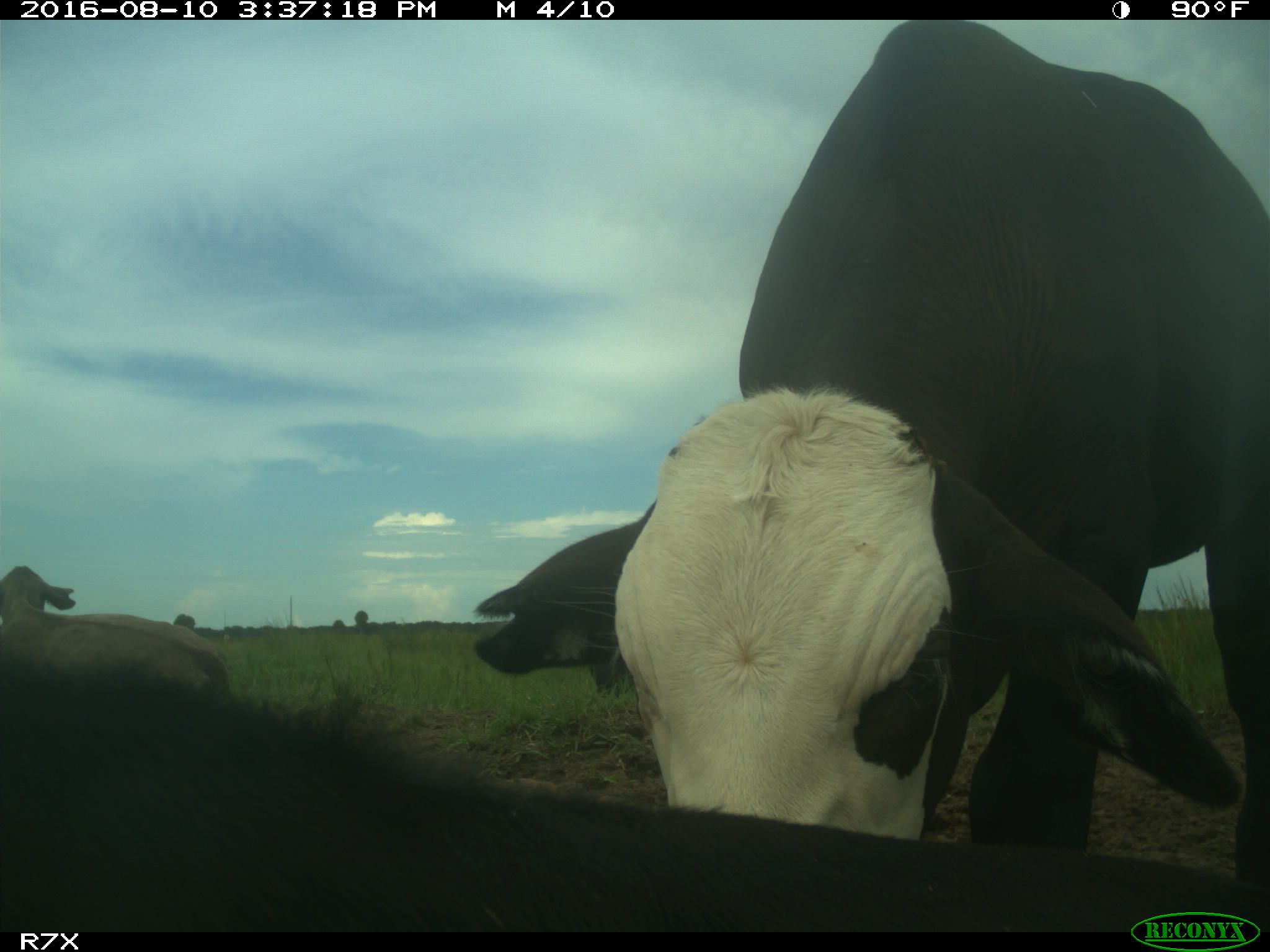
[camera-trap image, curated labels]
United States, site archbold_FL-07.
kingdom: Animalia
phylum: Chordata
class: Mammalia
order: Artiodactyla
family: Bovidae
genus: Bos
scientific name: Bos taurus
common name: domestic cow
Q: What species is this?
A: Bos taurus (domestic cow).